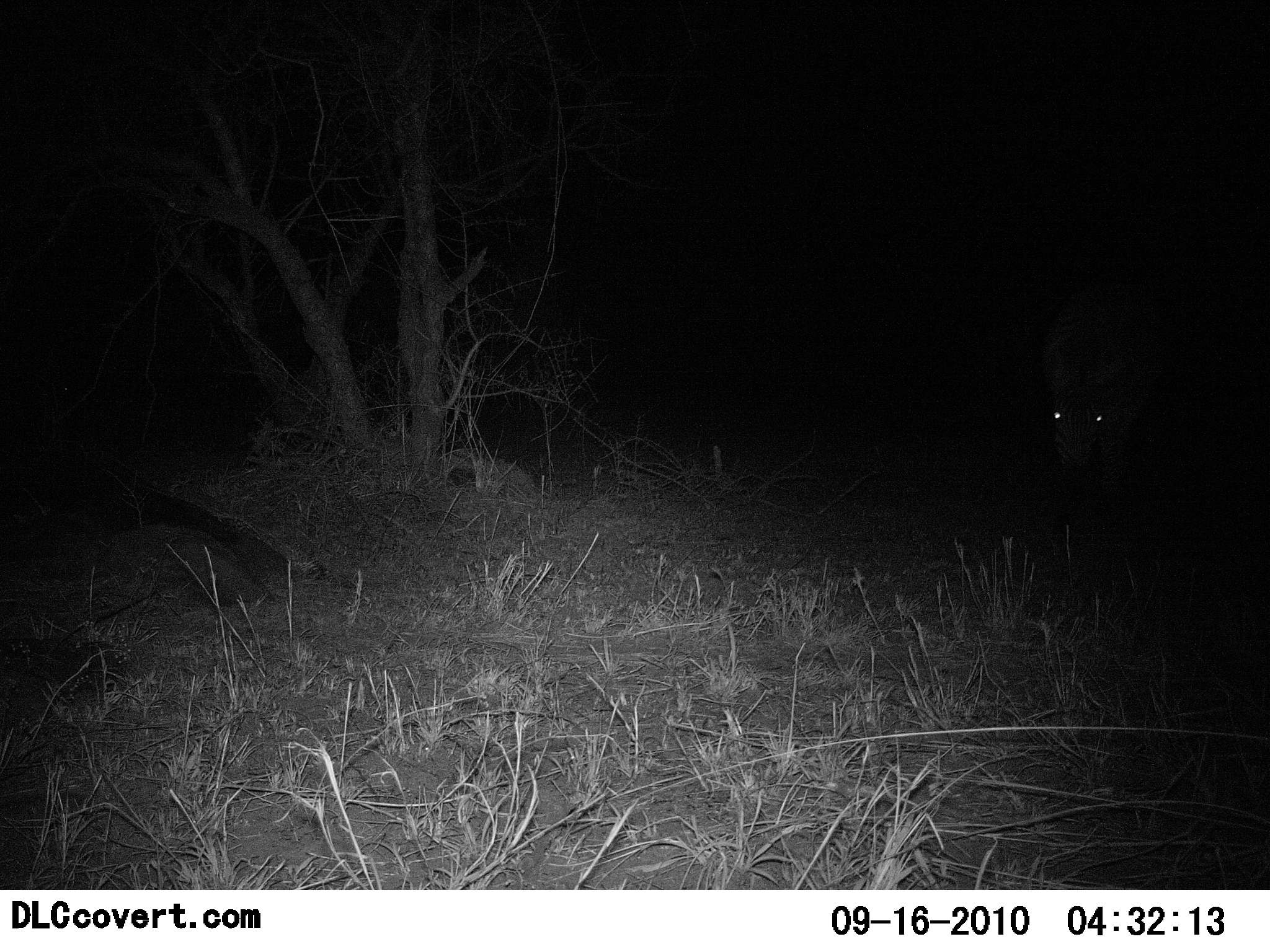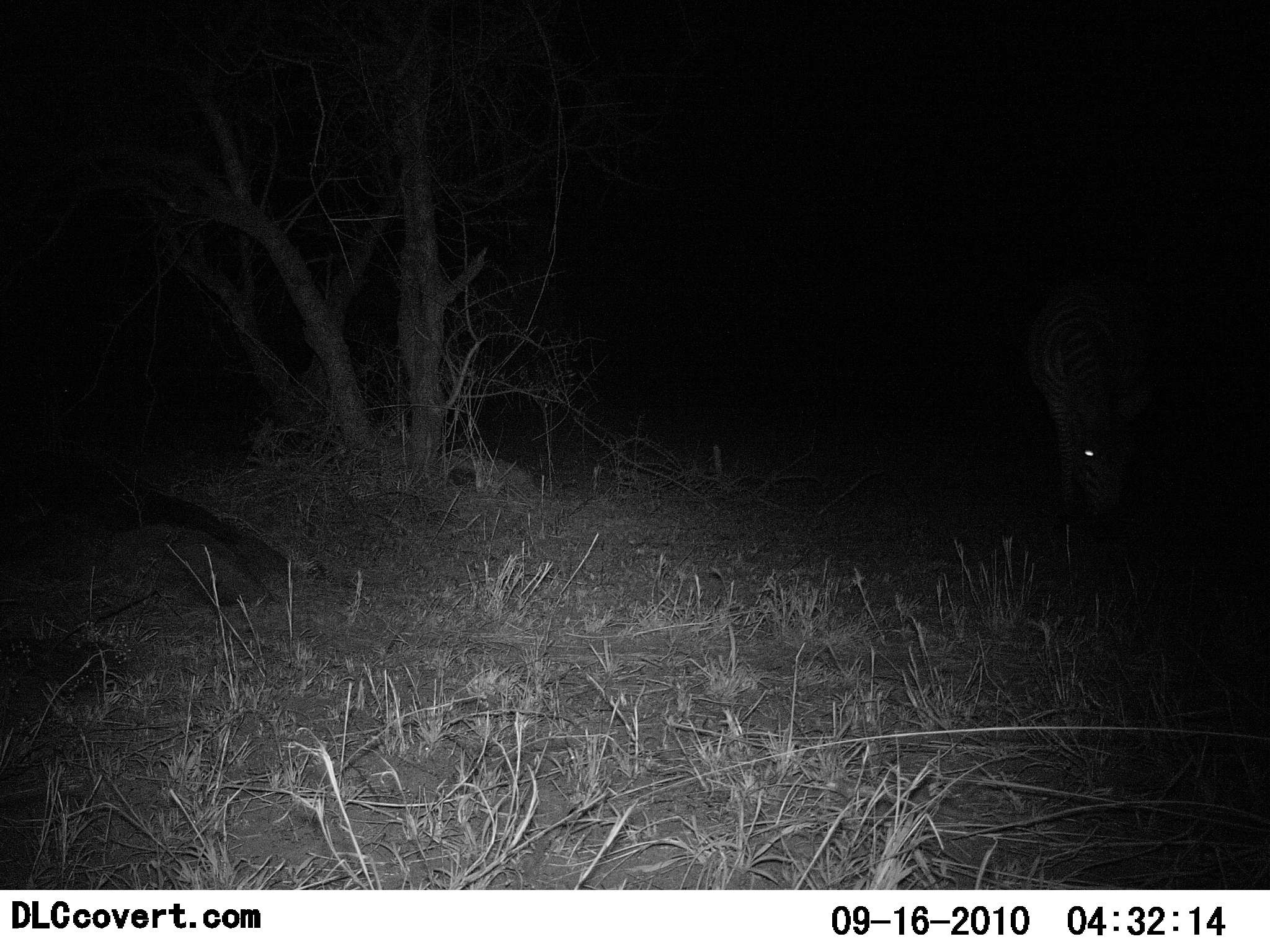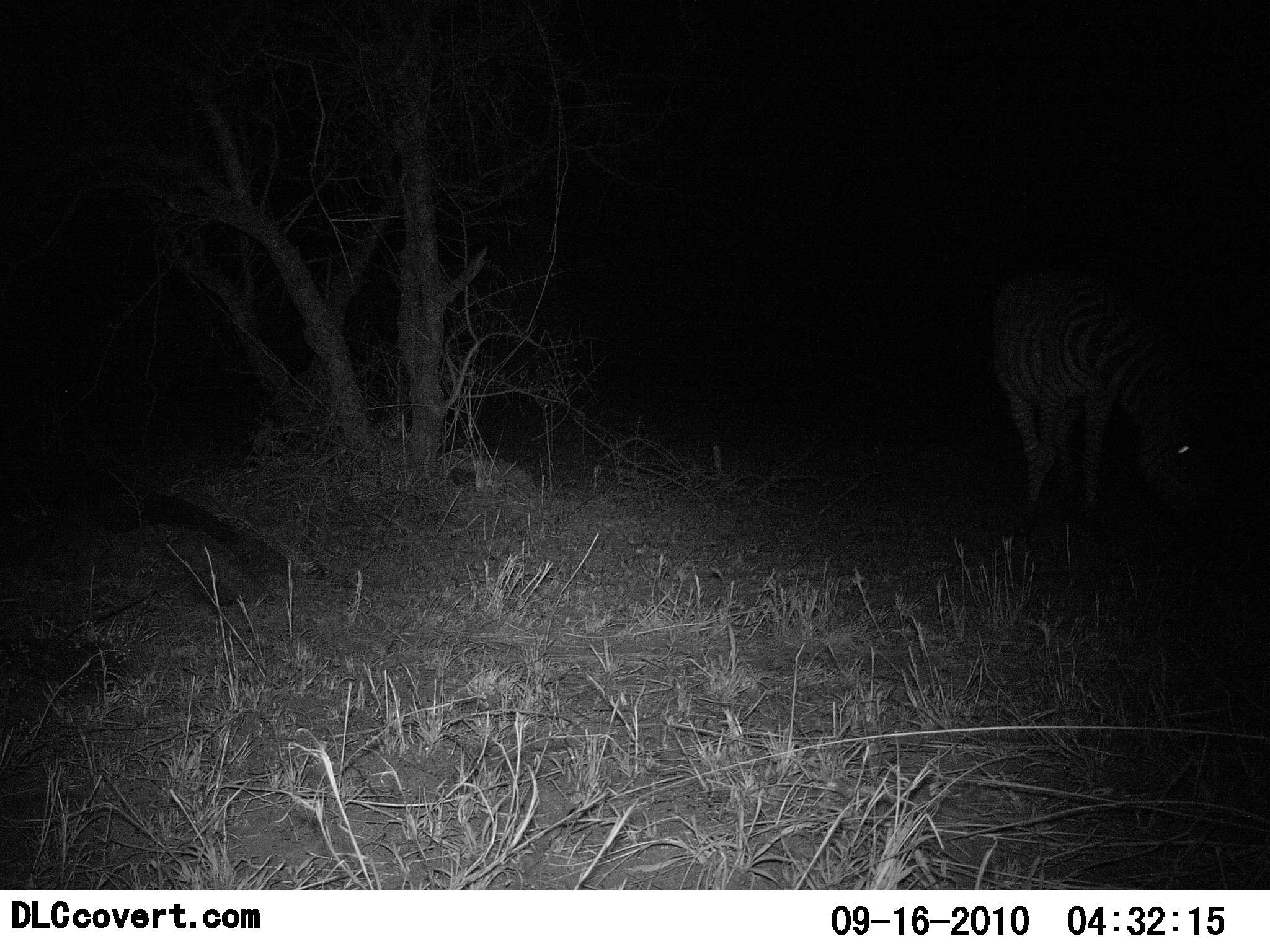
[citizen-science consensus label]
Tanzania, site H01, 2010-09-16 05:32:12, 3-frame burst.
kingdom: Animalia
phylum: Chordata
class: Mammalia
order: Perissodactyla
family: Equidae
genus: Equus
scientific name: Equus quagga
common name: plains zebra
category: zebra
Zebra (plains zebra) (Equus quagga), count 1. Behavior (volunteer vote fractions): standing 22%, resting 0%, moving 28%, interacting 0%. Young present (vote fraction): 0%. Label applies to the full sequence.